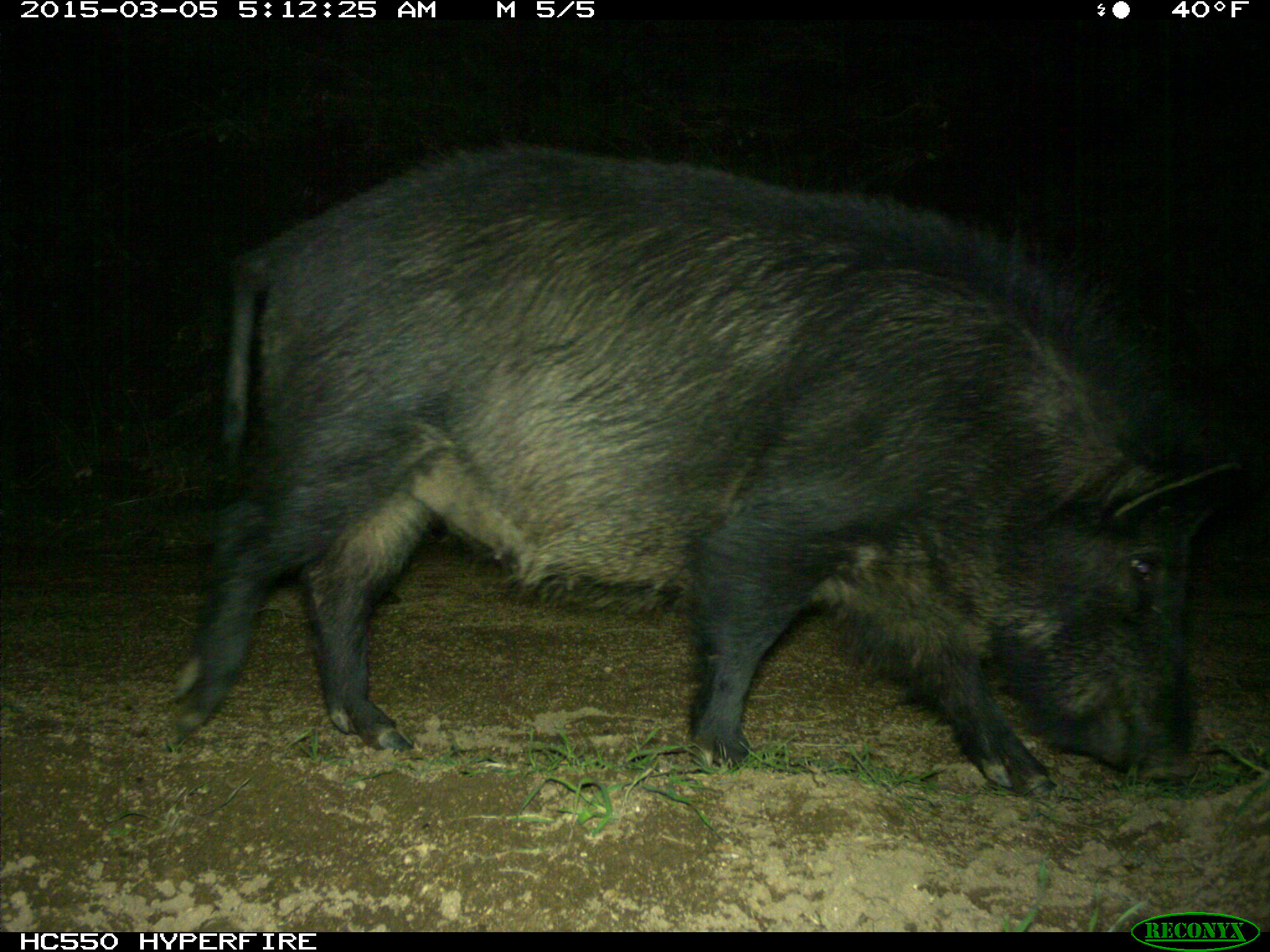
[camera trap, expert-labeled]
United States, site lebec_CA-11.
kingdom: Animalia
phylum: Chordata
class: Mammalia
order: Artiodactyla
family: Suidae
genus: Sus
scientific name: Sus scrofa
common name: wild boar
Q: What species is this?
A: Sus scrofa (wild boar).